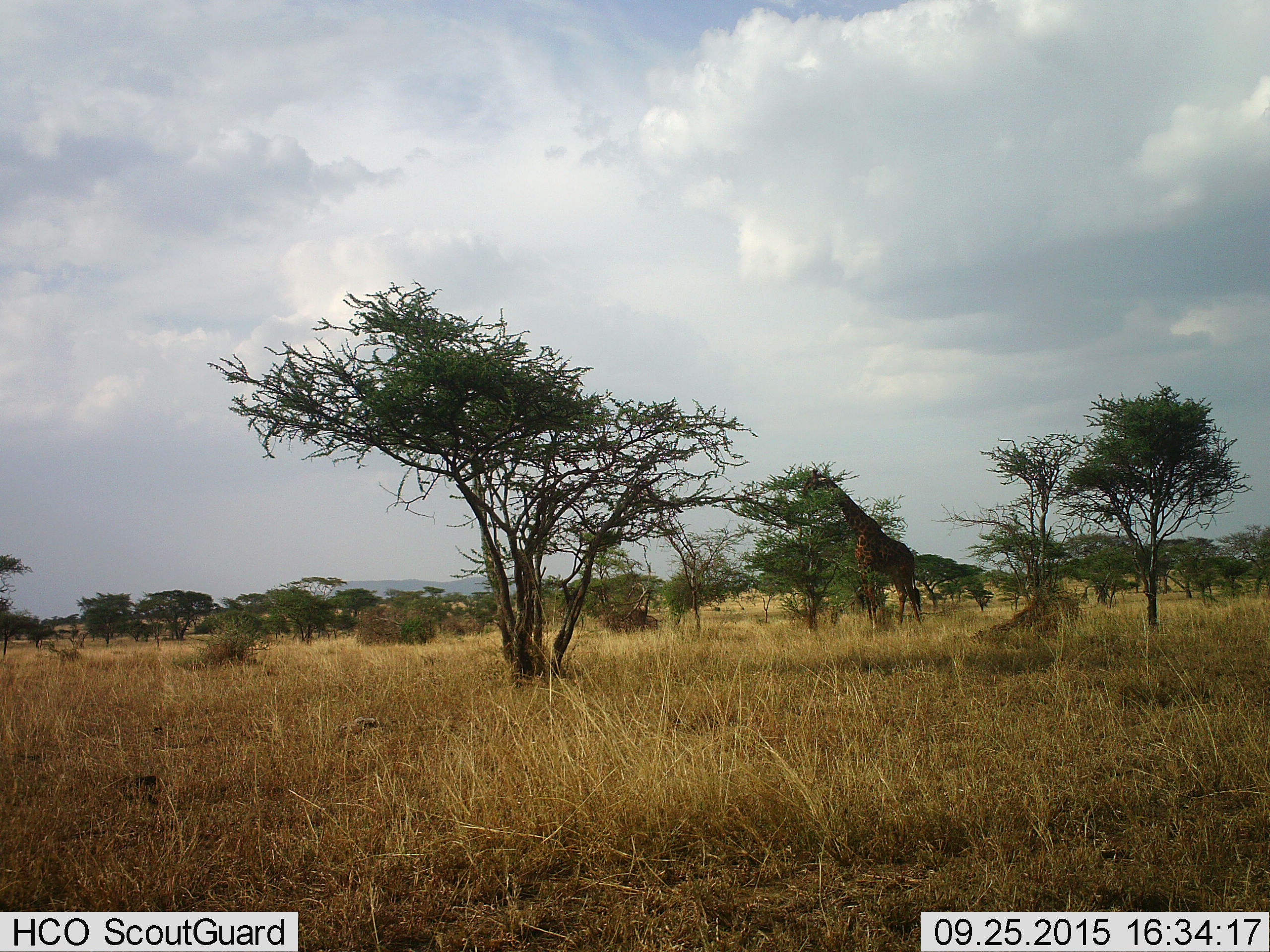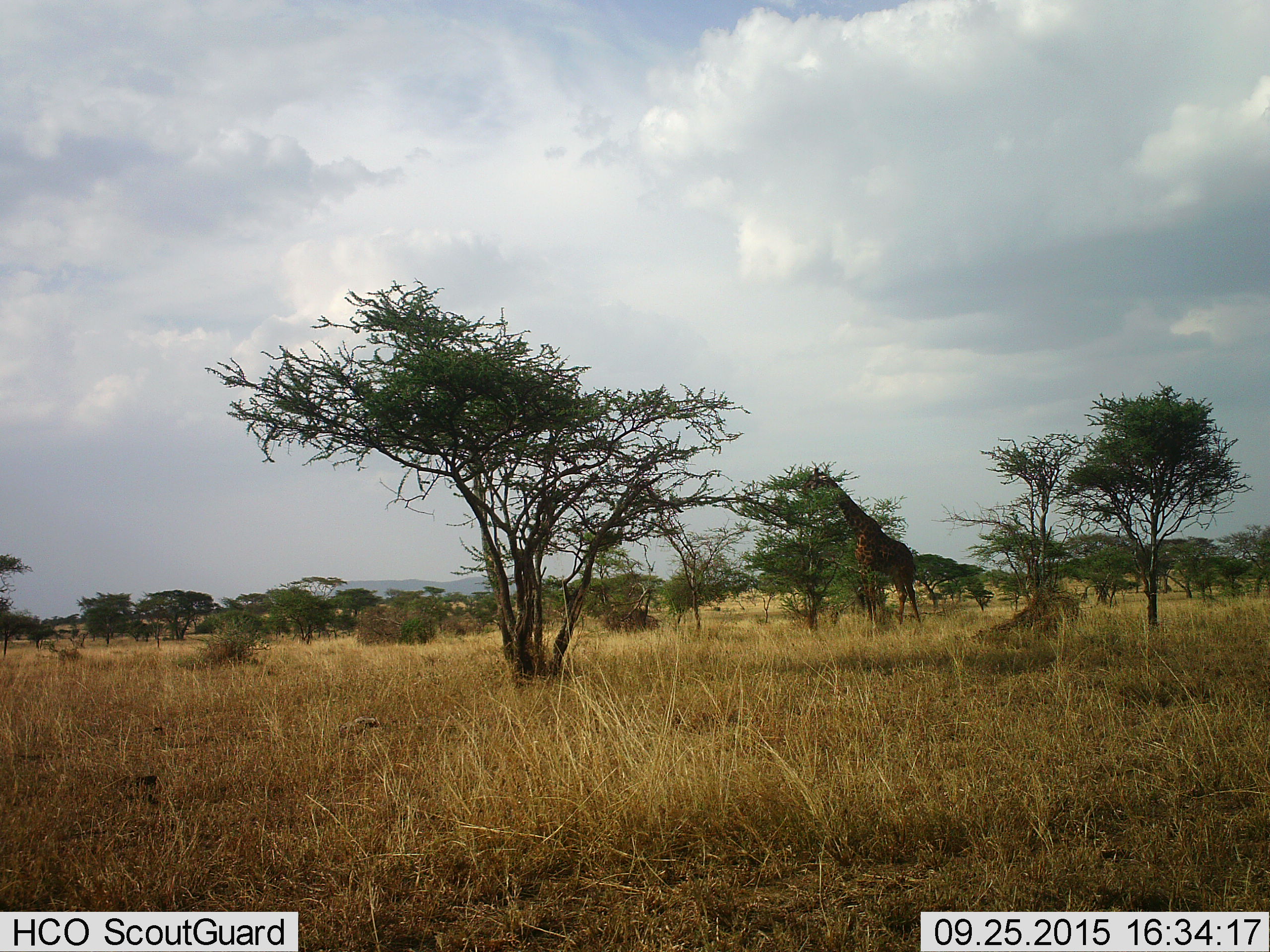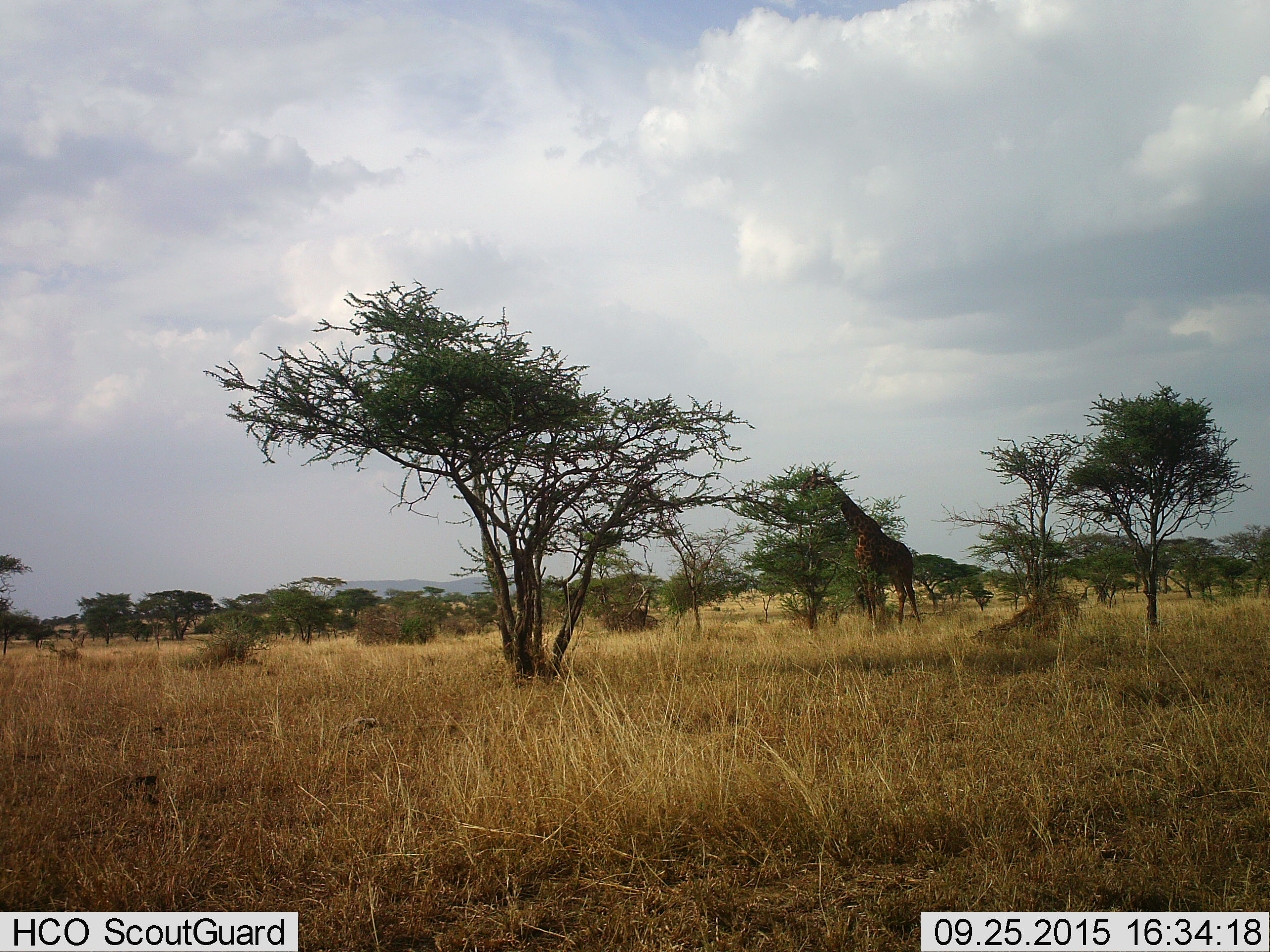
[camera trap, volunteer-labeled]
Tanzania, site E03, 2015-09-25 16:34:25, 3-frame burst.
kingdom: Animalia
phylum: Chordata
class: Mammalia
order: Artiodactyla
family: Giraffidae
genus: Giraffa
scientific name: Giraffa camelopardalis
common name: giraffe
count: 1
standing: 36%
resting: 0%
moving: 0%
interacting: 0%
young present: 0%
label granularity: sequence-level